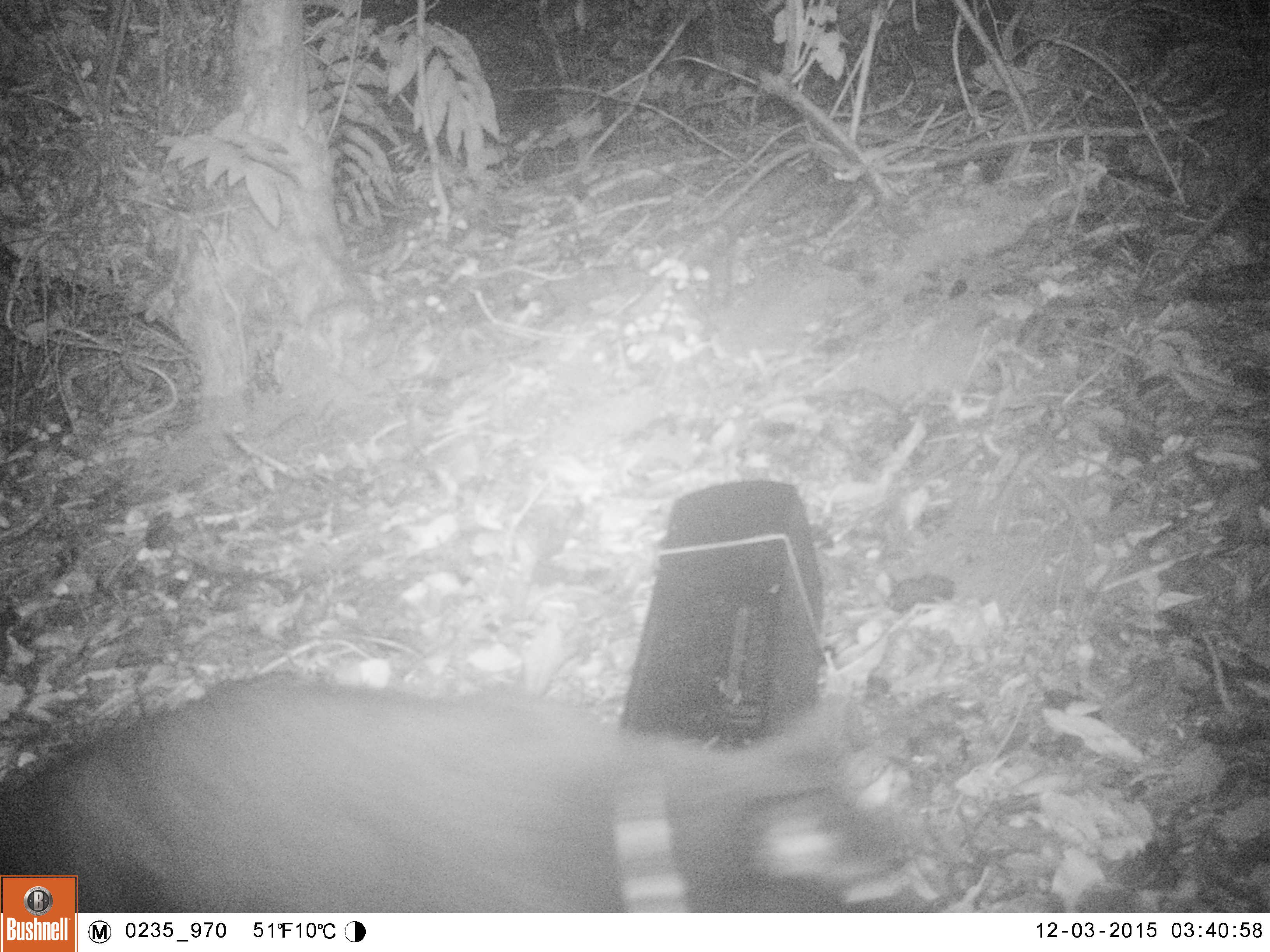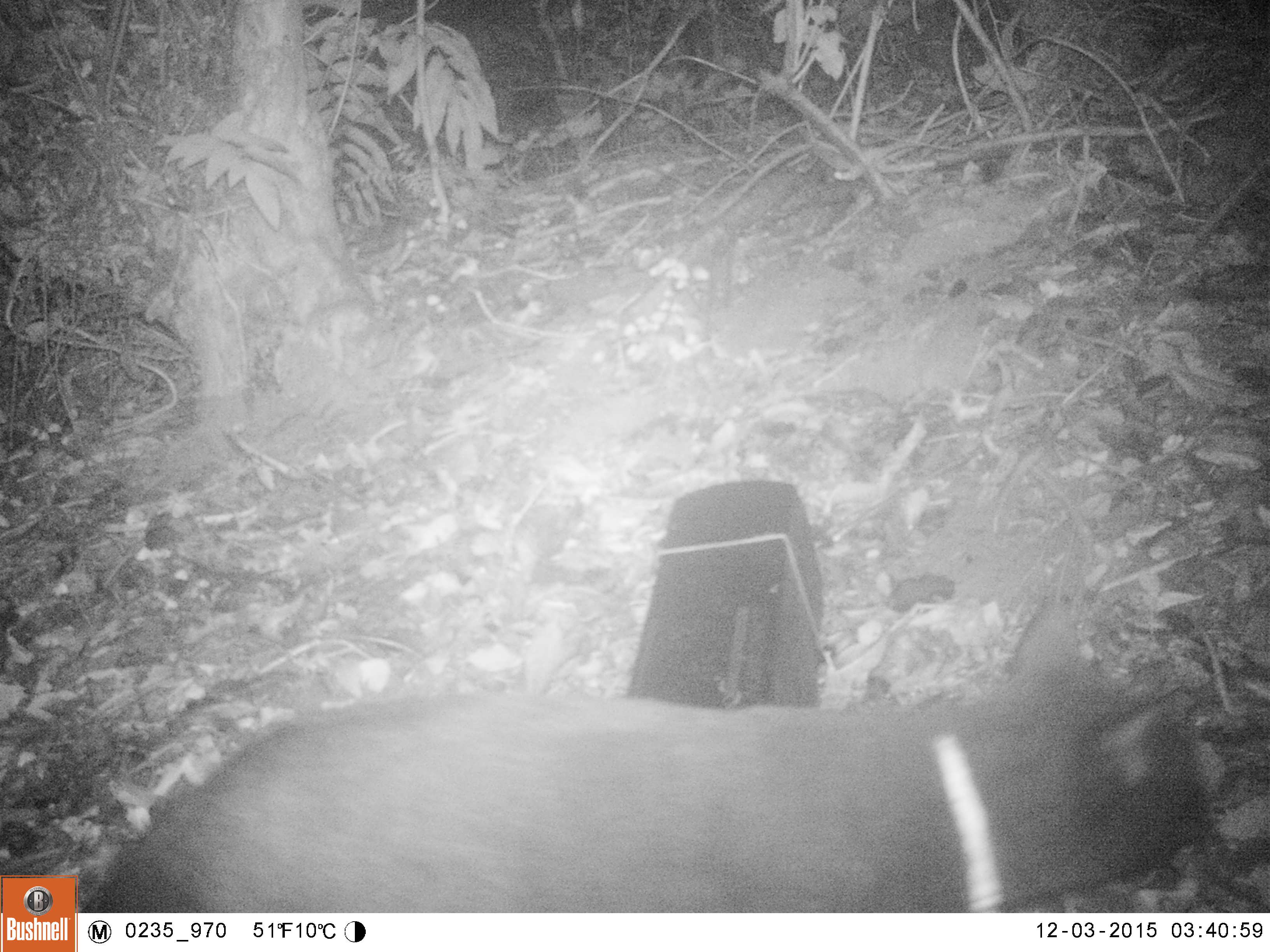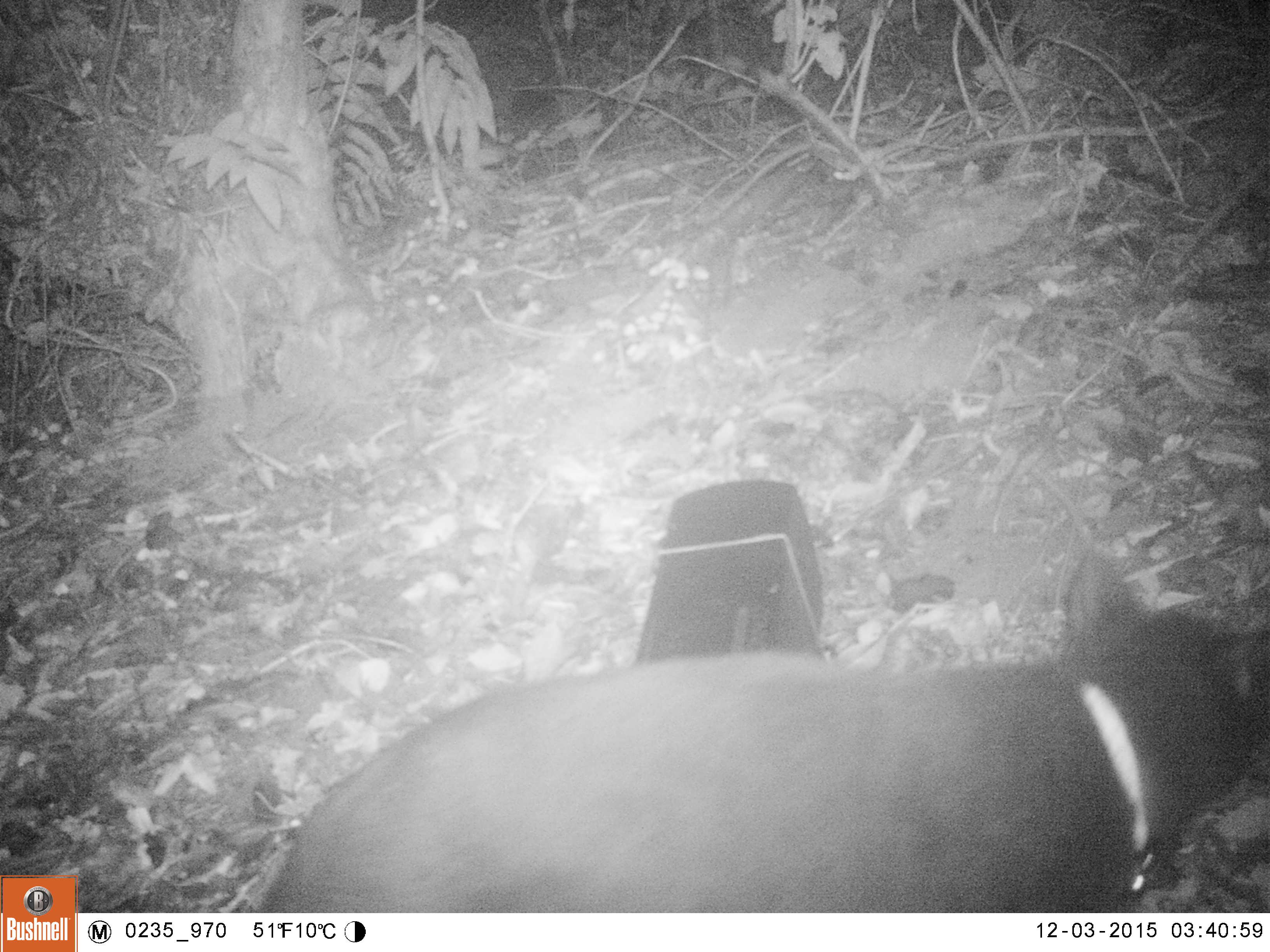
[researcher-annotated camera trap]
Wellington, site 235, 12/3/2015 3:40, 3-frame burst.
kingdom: Animalia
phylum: Chordata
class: Mammalia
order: Carnivora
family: Felidae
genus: Felis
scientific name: Felis catus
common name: cat